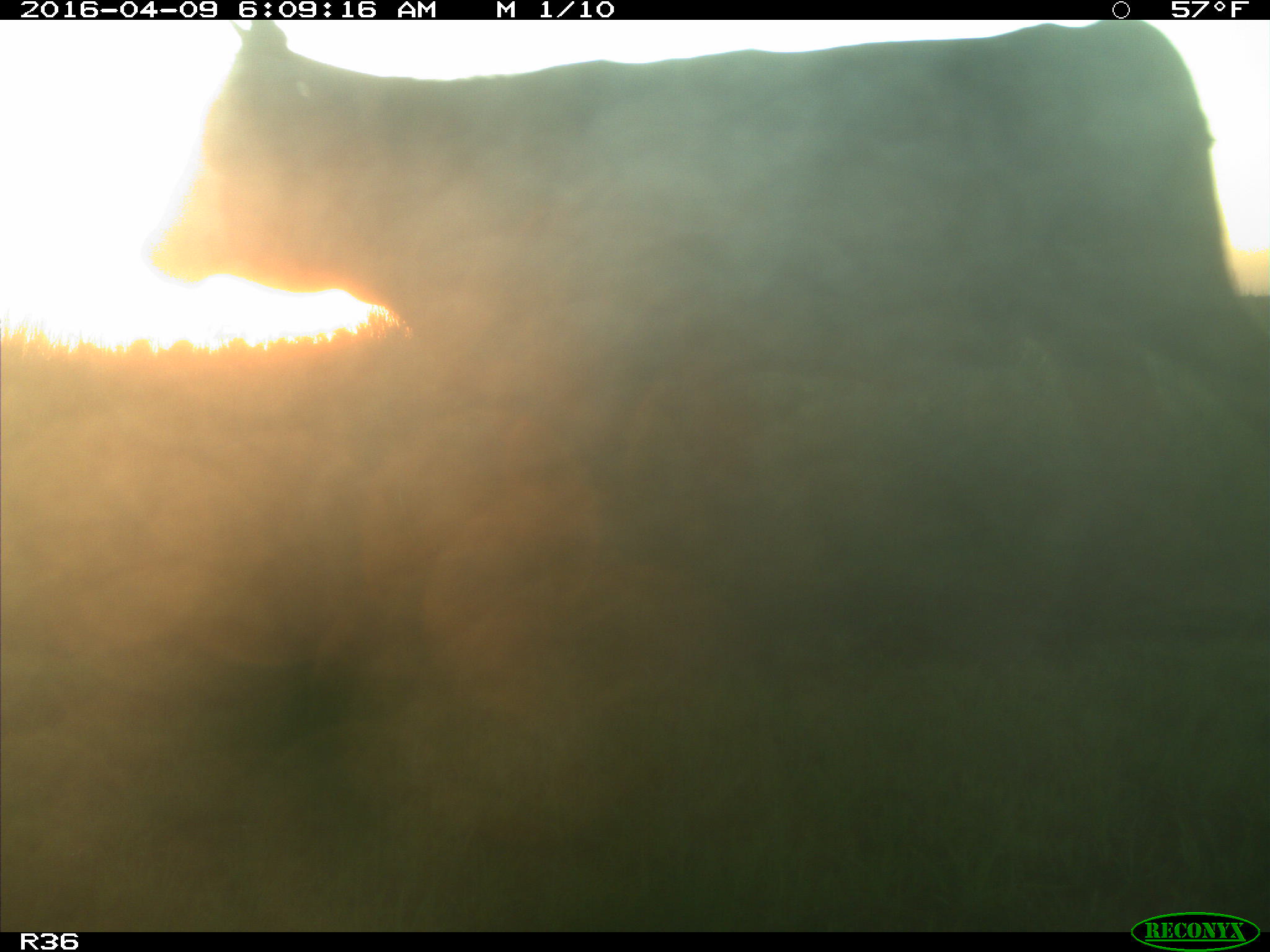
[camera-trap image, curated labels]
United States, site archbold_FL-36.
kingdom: Animalia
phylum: Chordata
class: Mammalia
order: Artiodactyla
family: Bovidae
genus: Bos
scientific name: Bos taurus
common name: domestic cow